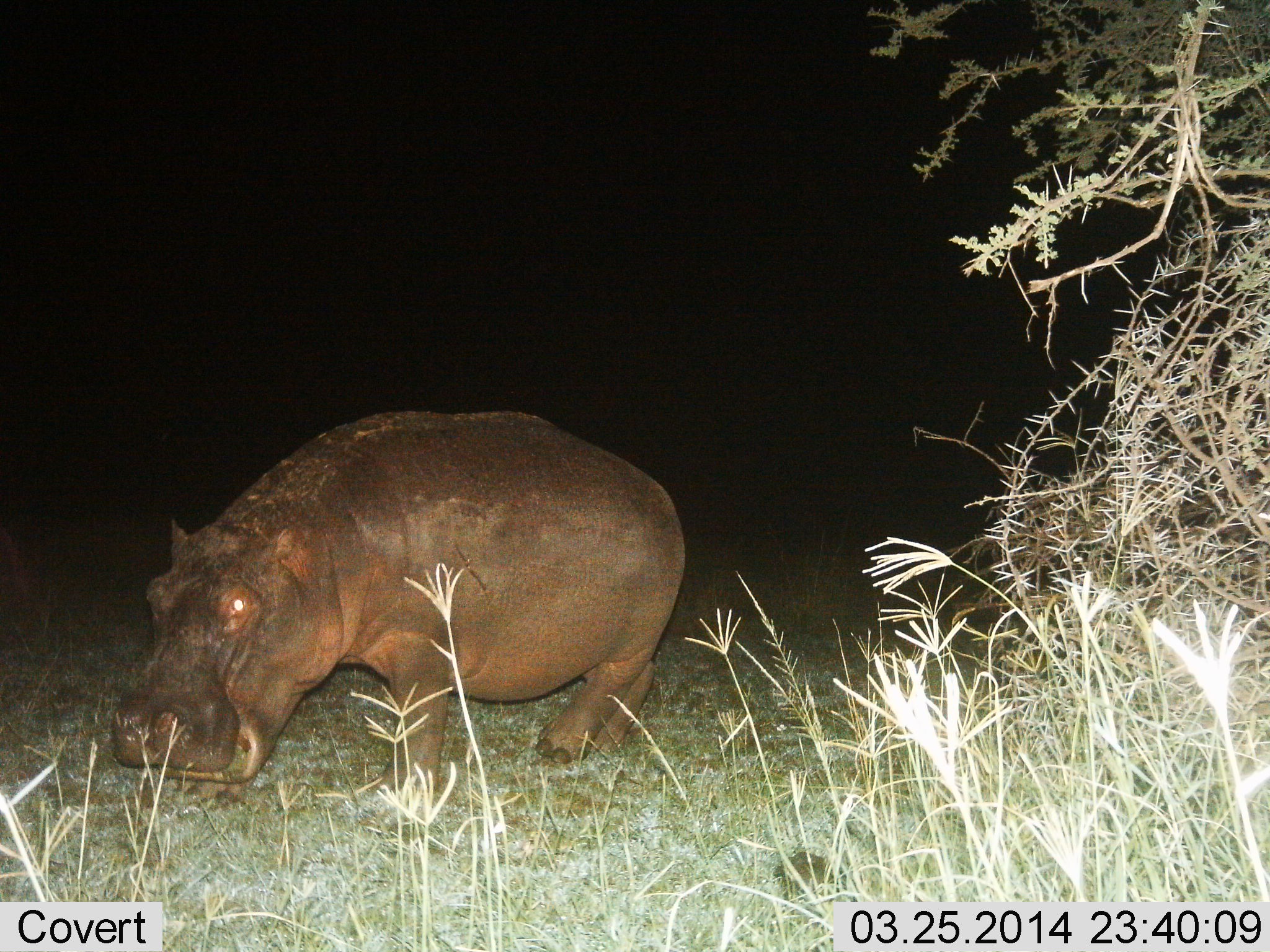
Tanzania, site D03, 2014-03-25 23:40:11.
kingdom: Animalia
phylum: Chordata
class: Mammalia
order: Artiodactyla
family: Hippopotamidae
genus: Hippopotamus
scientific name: Hippopotamus amphibius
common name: hippopotamus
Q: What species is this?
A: Hippopotamus (Hippopotamus amphibius).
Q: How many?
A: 1.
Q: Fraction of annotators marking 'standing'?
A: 20%.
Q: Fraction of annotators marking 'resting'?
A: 0%.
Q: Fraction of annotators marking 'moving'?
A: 50%.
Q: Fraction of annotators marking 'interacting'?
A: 0%.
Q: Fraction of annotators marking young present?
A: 0%.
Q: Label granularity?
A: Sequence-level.